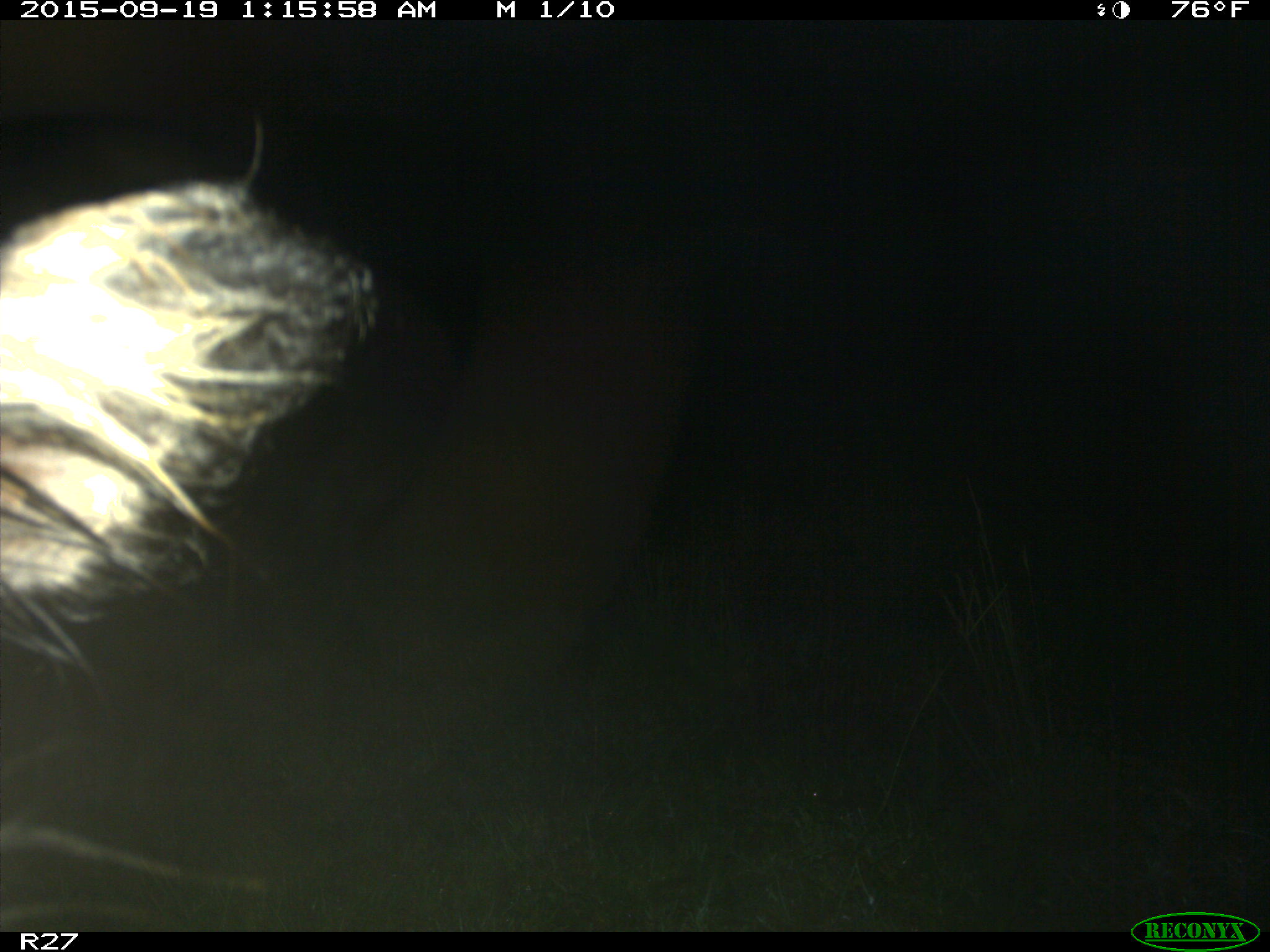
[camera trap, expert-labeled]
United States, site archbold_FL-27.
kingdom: Animalia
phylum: Chordata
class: Mammalia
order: Artiodactyla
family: Bovidae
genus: Bos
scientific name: Bos taurus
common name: domestic cow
Bos taurus (domestic cow).